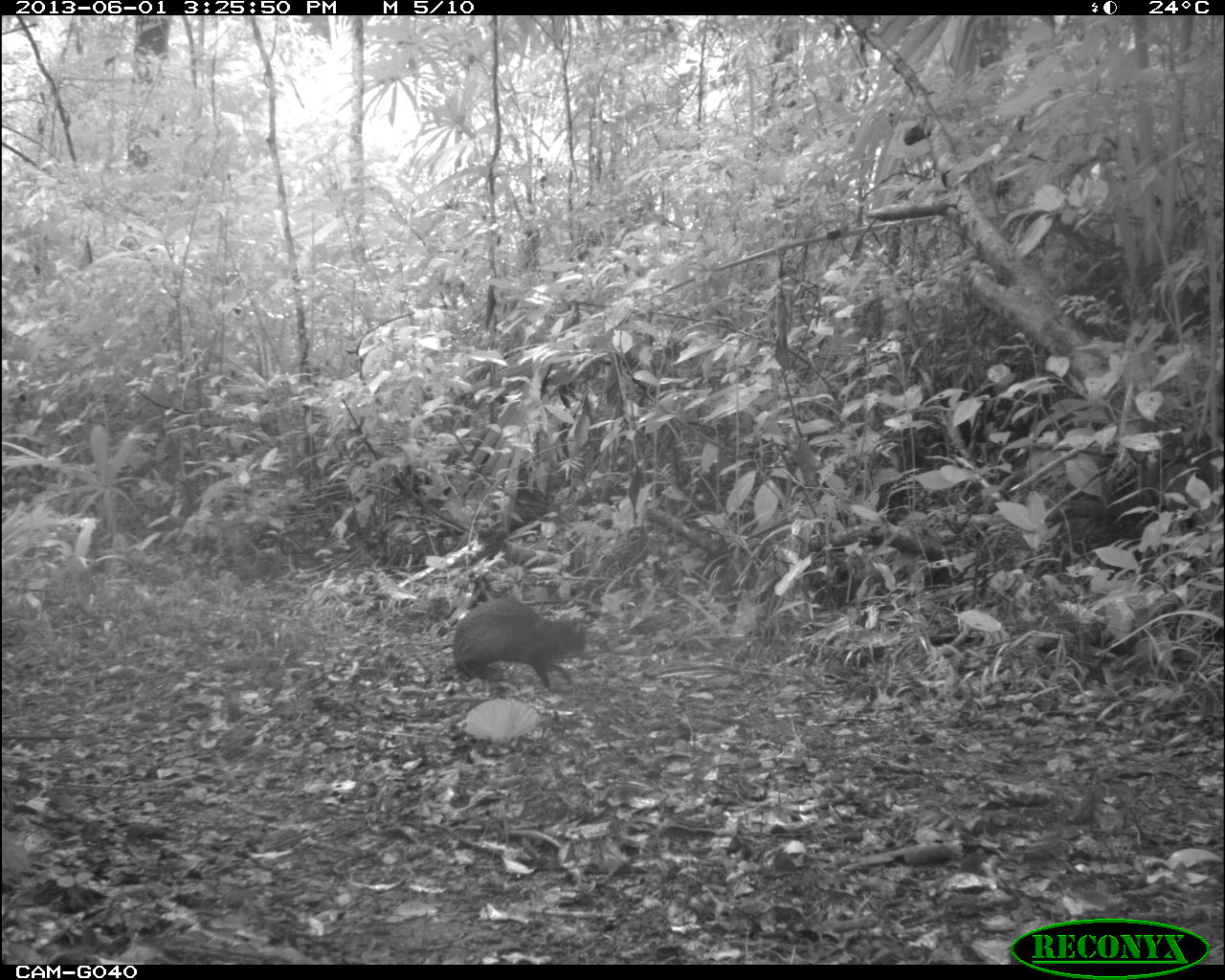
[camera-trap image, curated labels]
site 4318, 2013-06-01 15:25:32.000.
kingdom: Animalia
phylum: Chordata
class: Mammalia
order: Rodentia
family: Dasyproctidae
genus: Dasyprocta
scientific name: Dasyprocta punctata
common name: central american agouti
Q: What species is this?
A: Dasyprocta punctata (central american agouti).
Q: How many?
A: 1.